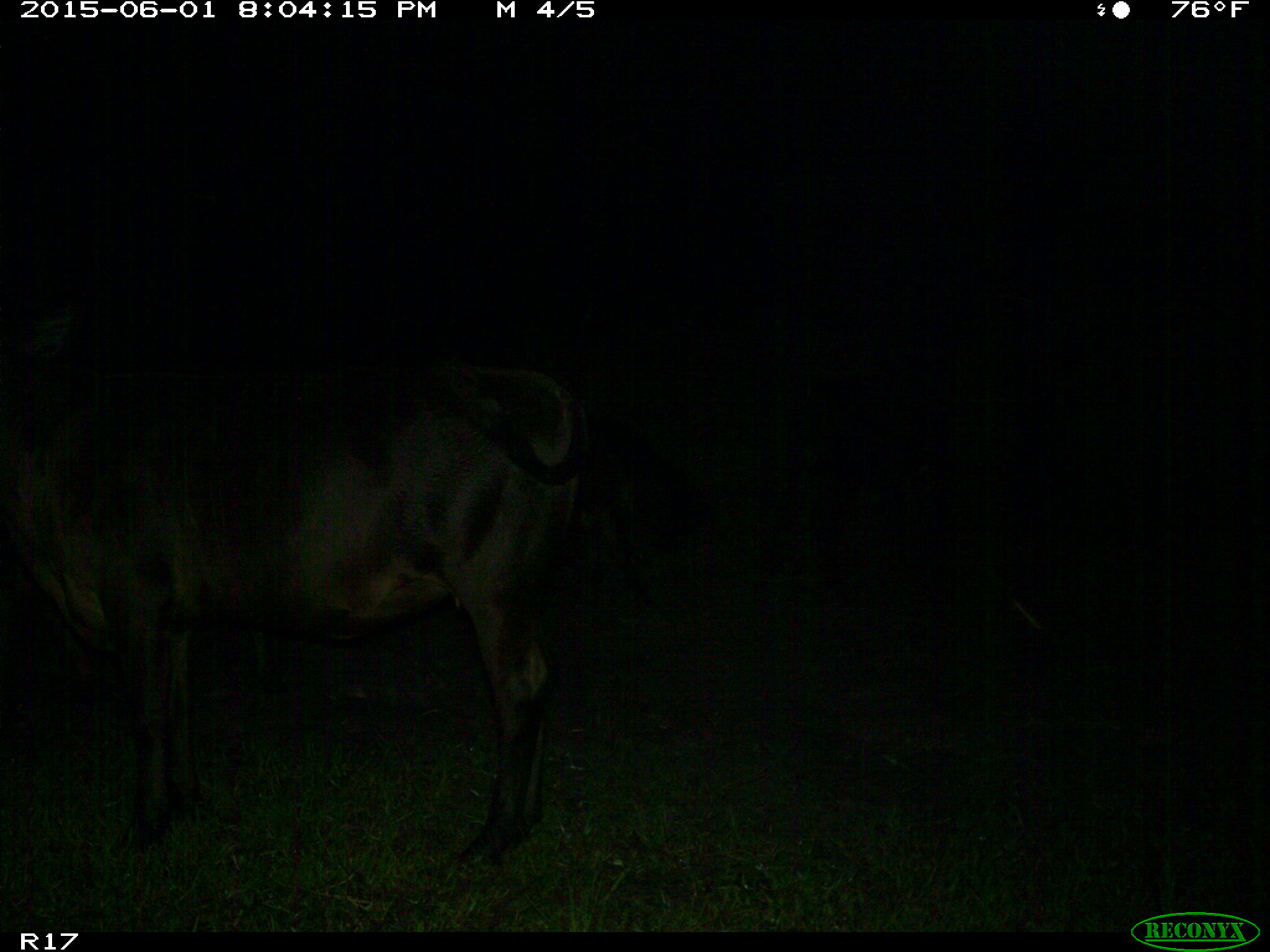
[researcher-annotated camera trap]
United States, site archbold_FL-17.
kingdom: Animalia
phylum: Chordata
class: Mammalia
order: Artiodactyla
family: Bovidae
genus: Bos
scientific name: Bos taurus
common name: domestic cow